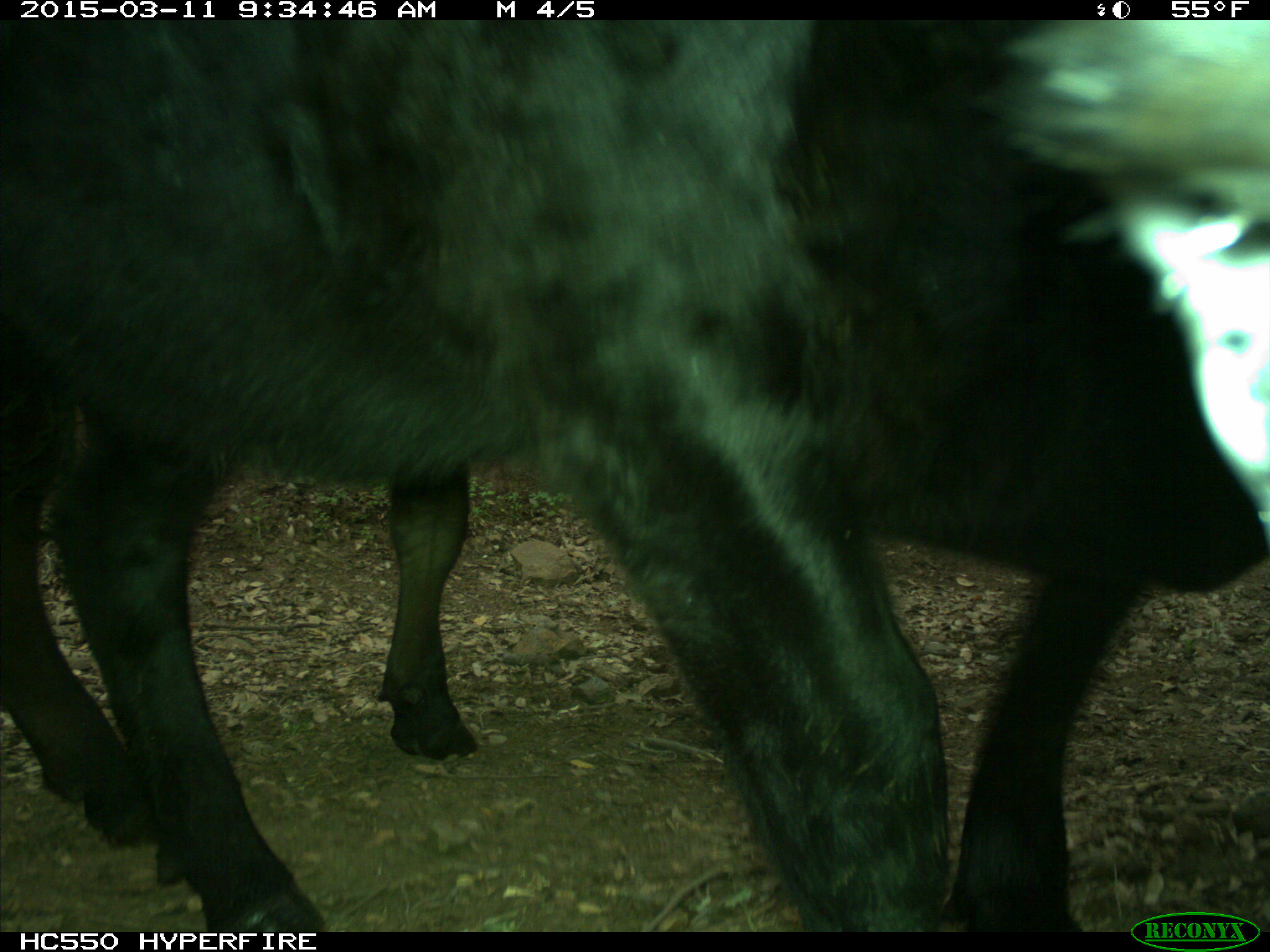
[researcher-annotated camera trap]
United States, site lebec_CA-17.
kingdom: Animalia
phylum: Chordata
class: Mammalia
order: Artiodactyla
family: Bovidae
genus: Bos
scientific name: Bos taurus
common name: domestic cow